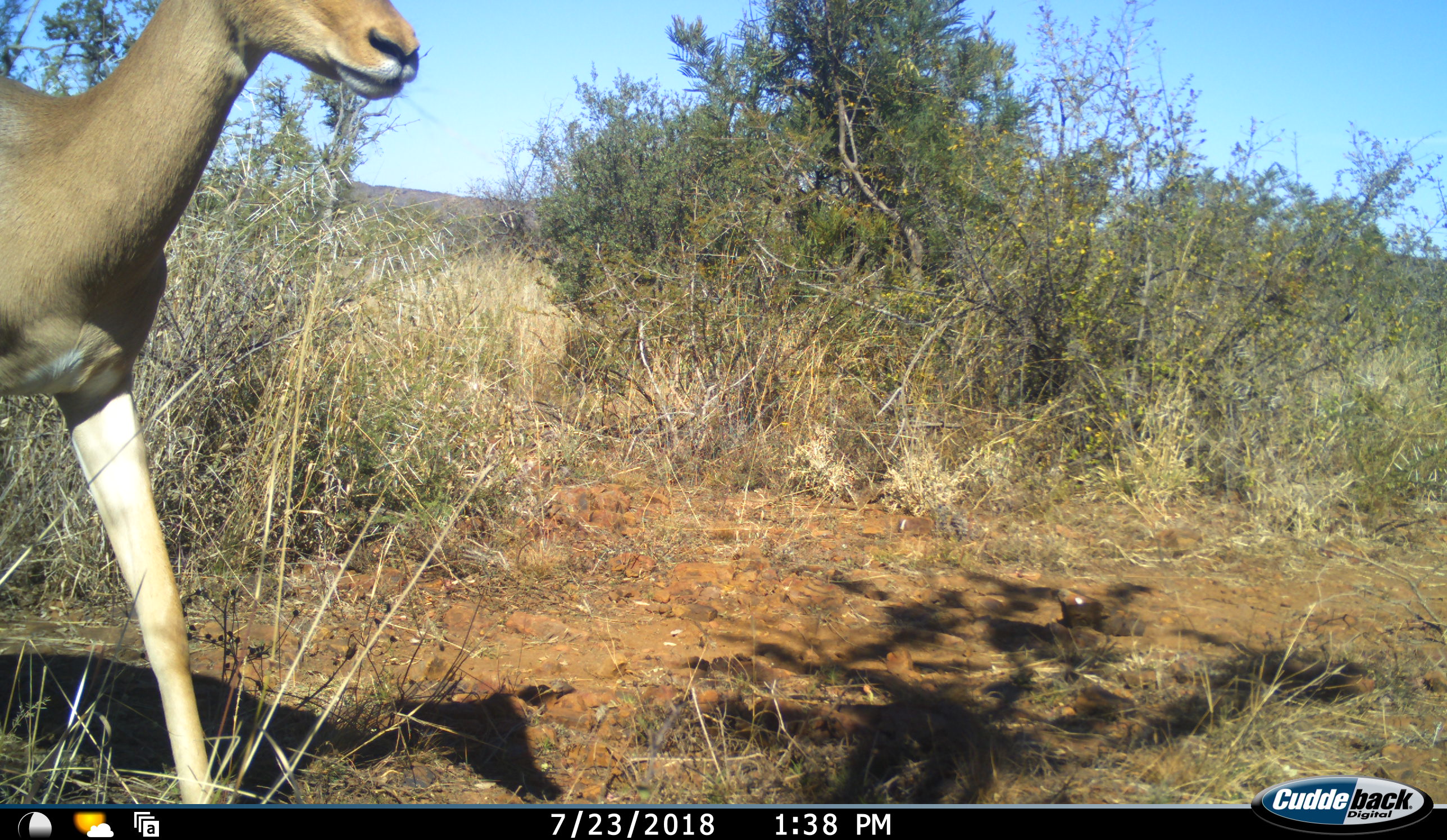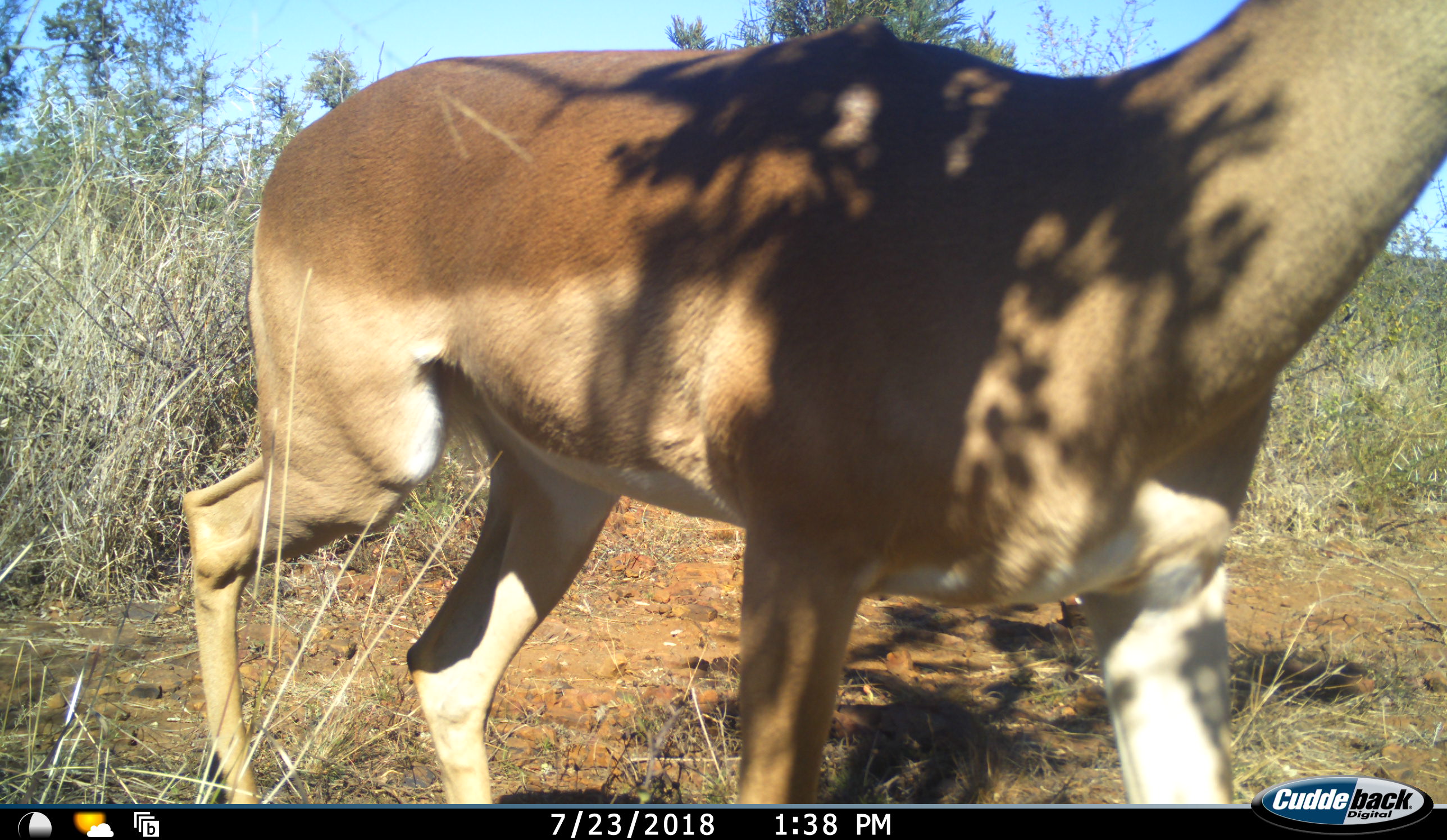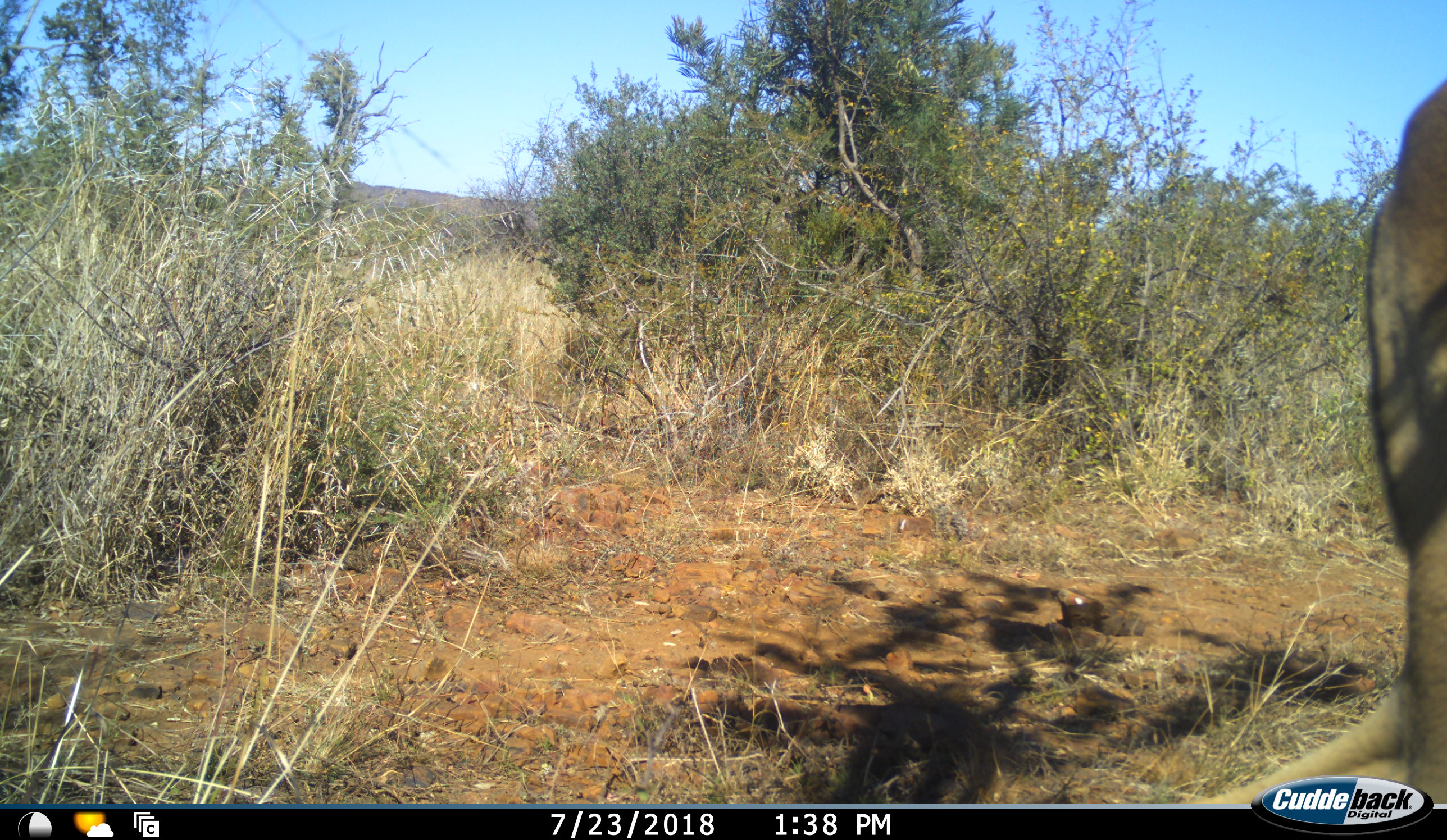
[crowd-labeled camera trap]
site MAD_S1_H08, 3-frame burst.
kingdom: Animalia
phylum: Chordata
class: Mammalia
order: Artiodactyla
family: Bovidae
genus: Aepyceros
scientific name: Aepyceros melampus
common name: impala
Impala (Aepyceros melampus), count 1. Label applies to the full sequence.